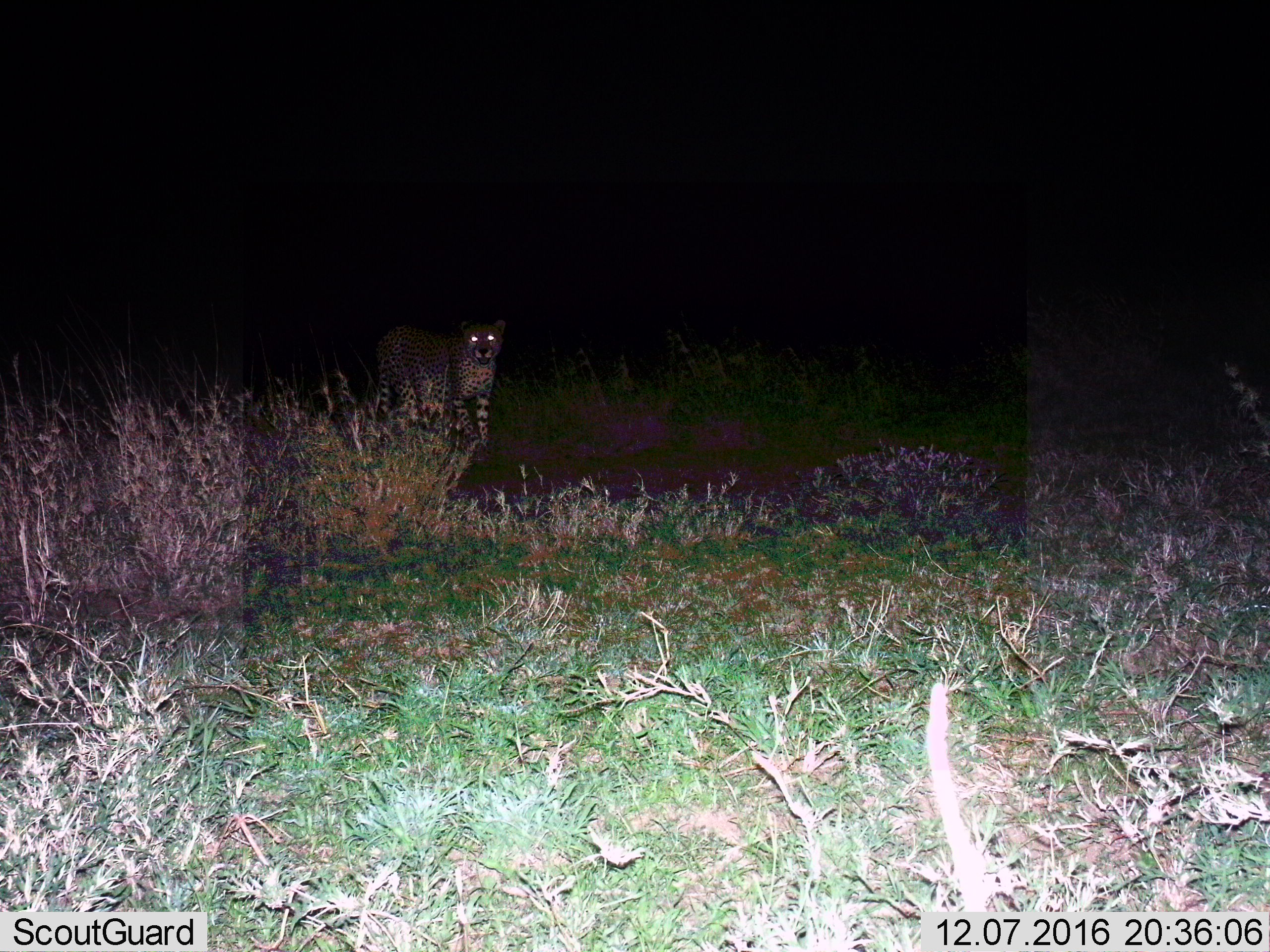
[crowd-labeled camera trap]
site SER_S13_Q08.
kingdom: Animalia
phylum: Chordata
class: Mammalia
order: Carnivora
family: Felidae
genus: Acinonyx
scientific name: Acinonyx jubatus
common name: cheetah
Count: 1.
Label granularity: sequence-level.